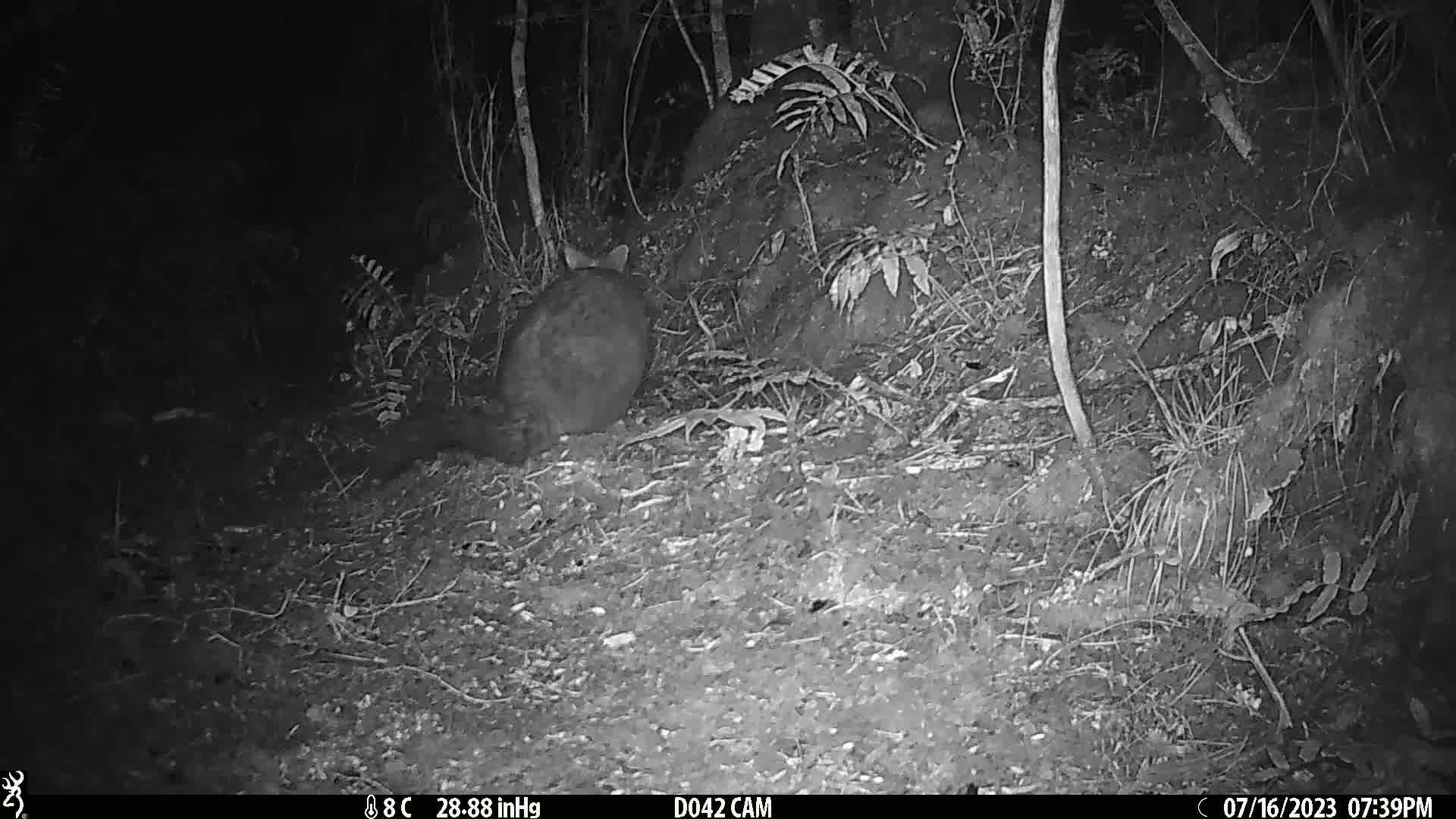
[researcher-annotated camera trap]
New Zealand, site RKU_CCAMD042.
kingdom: Animalia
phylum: Chordata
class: Mammalia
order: Diprotodontia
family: Phalangeridae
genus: Trichosurus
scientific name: Trichosurus vulpecula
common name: common brushtail possum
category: possum